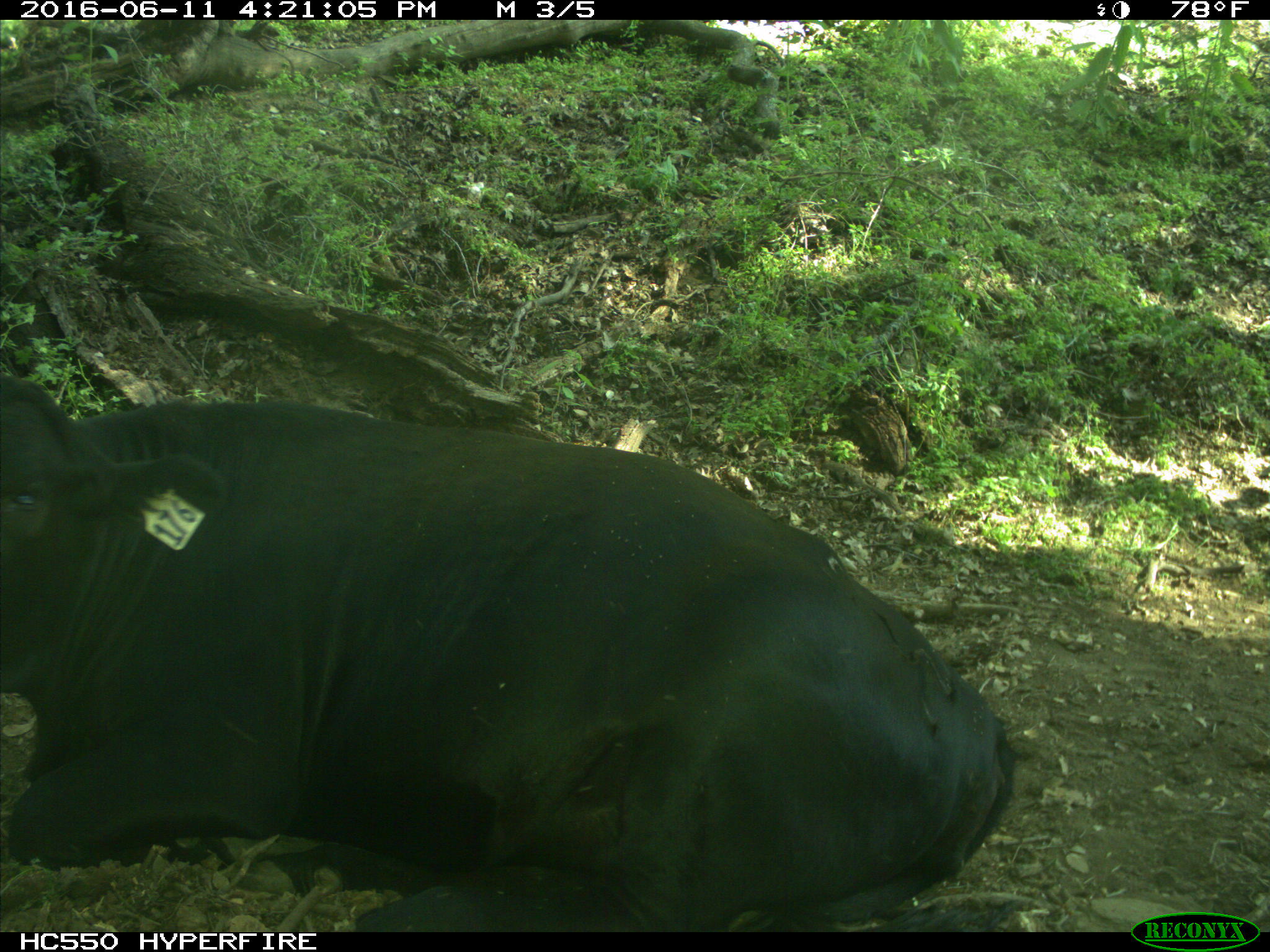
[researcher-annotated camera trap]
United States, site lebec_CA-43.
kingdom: Animalia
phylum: Chordata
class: Mammalia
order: Artiodactyla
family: Bovidae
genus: Bos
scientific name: Bos taurus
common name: domestic cow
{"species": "Bos taurus (domestic cow)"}